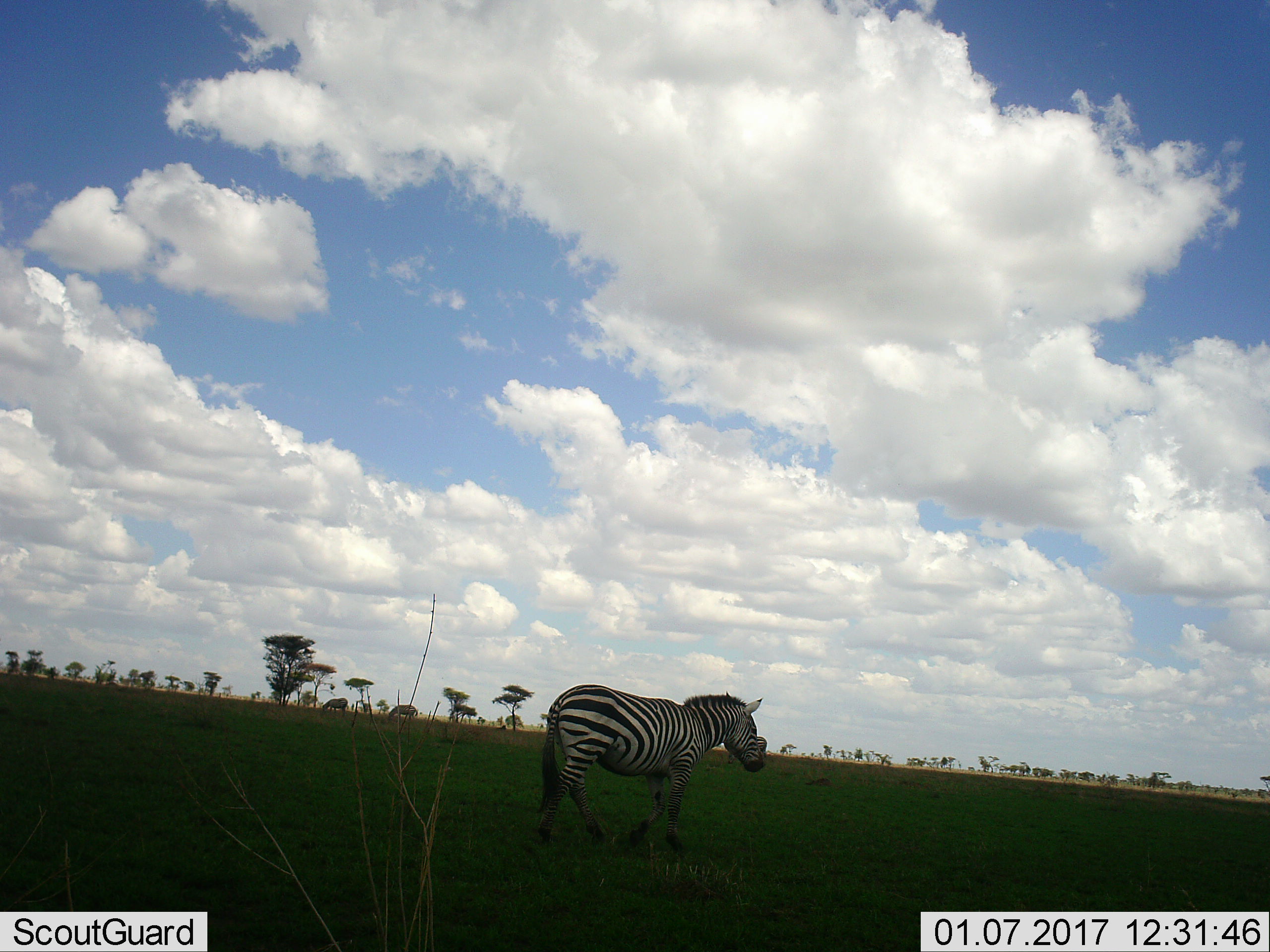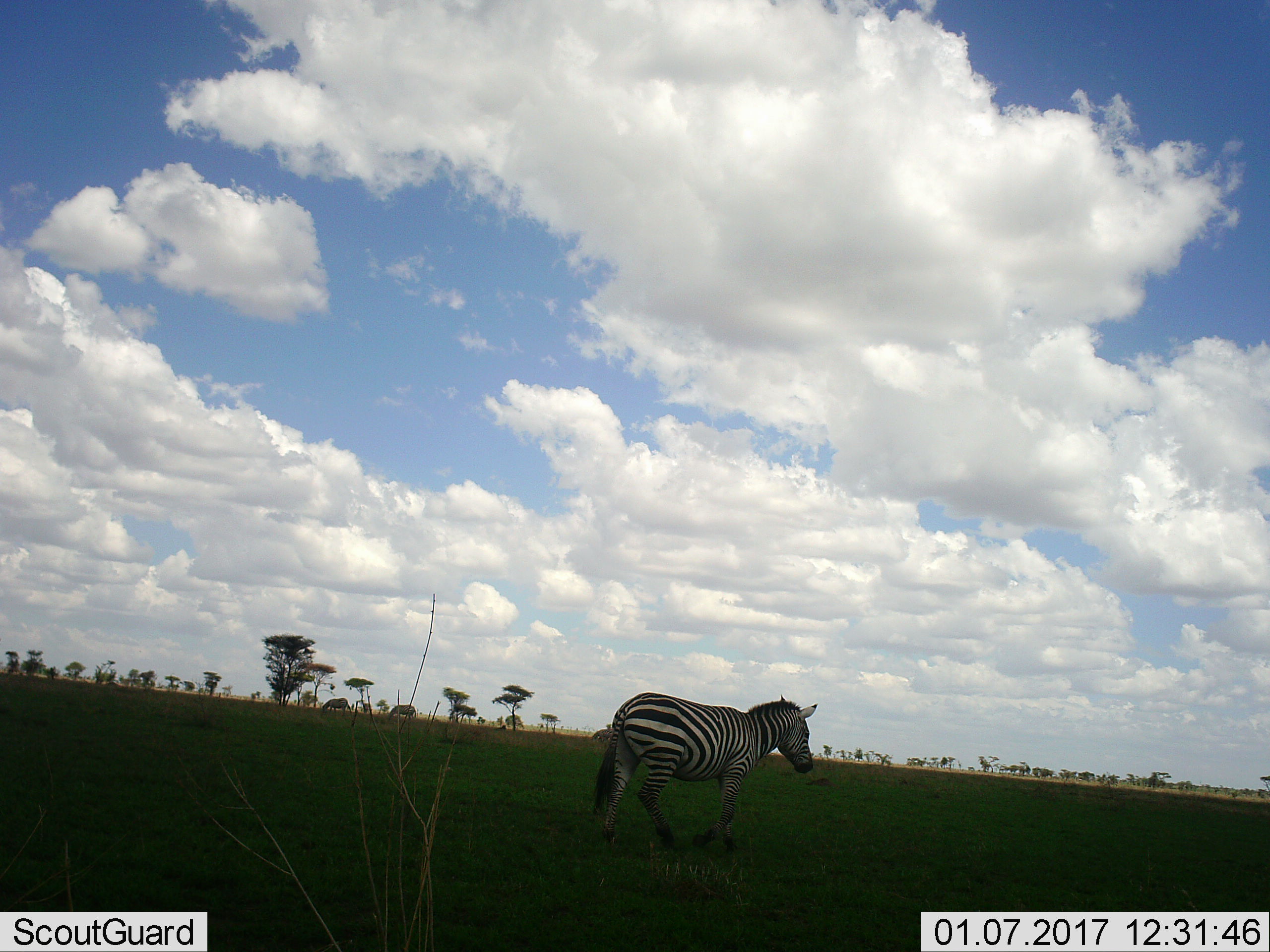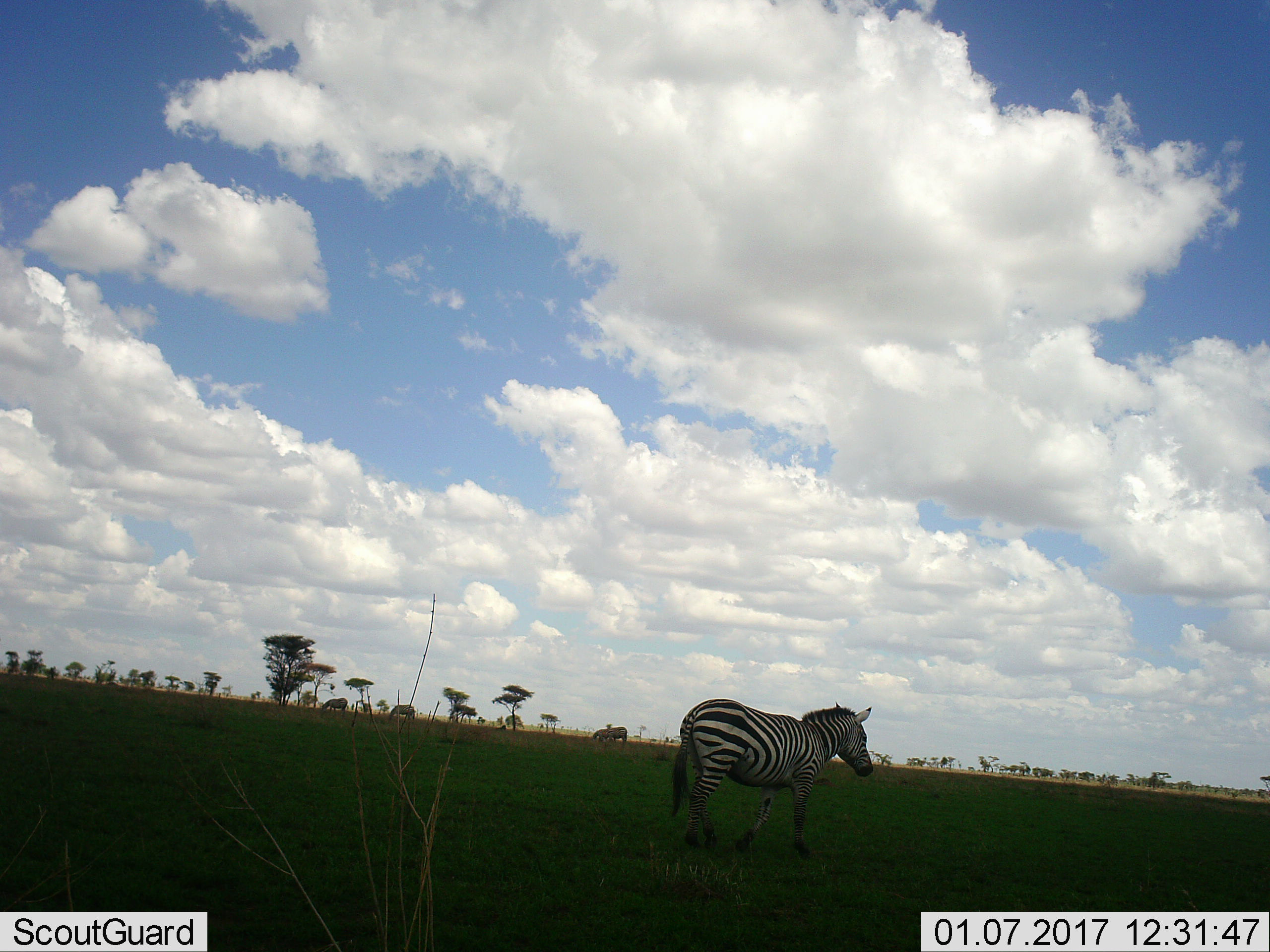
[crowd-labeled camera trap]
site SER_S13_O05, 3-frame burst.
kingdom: Animalia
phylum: Chordata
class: Mammalia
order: Perissodactyla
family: Equidae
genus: Equus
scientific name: Equus quagga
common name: plains zebra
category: zebraplains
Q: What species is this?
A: Zebraplains (plains zebra) (Equus quagga).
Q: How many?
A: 3.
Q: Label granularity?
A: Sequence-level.